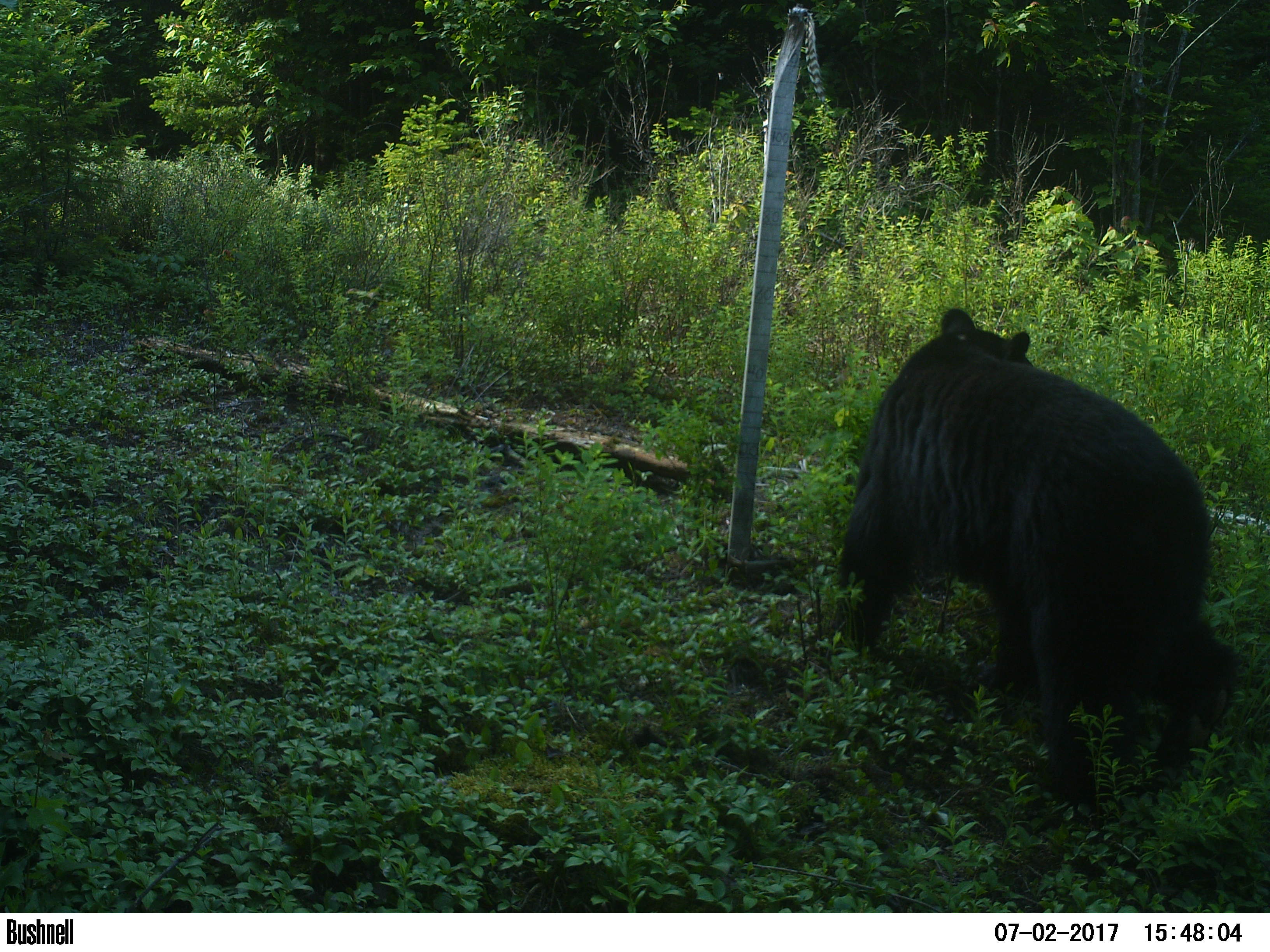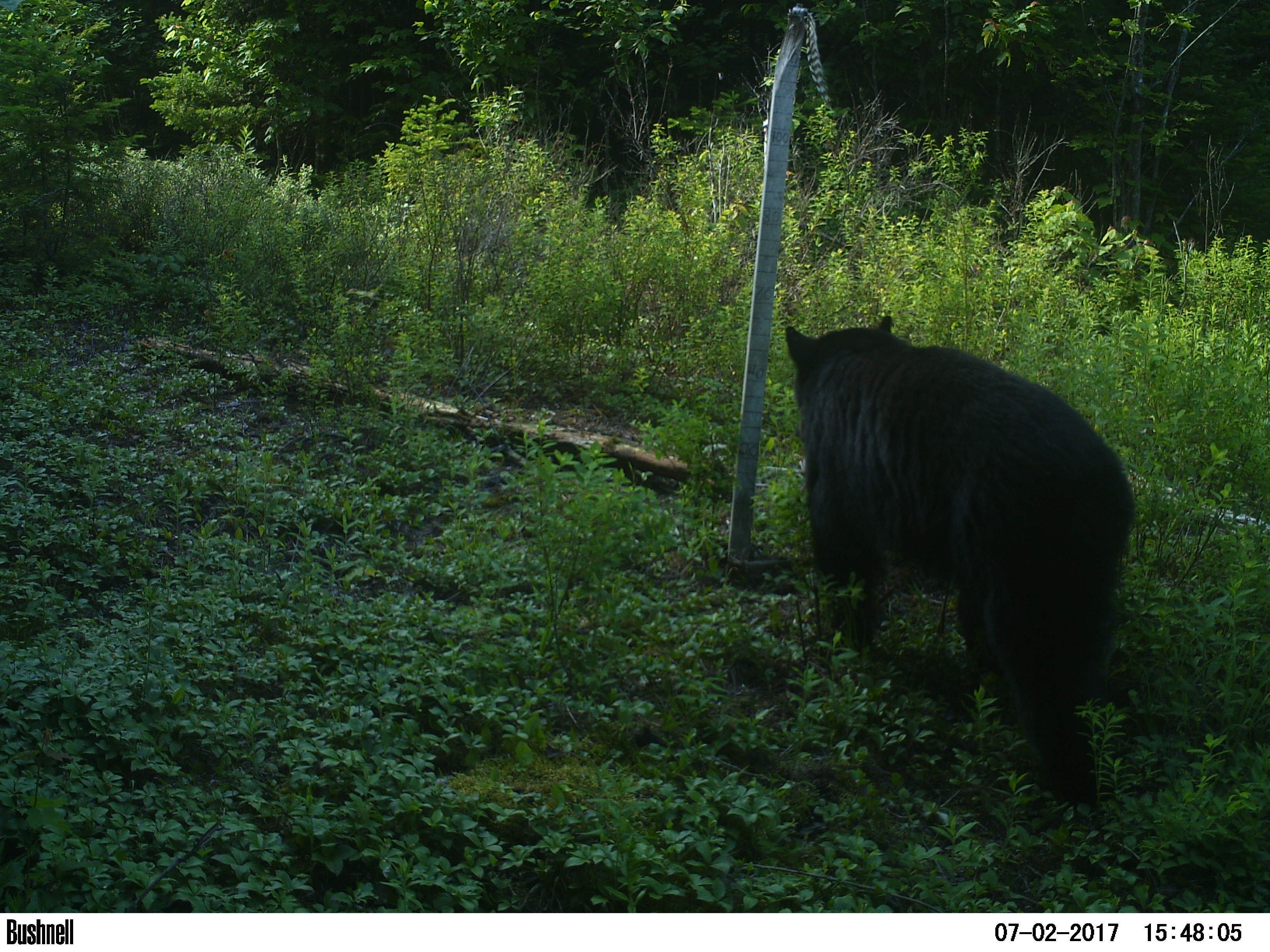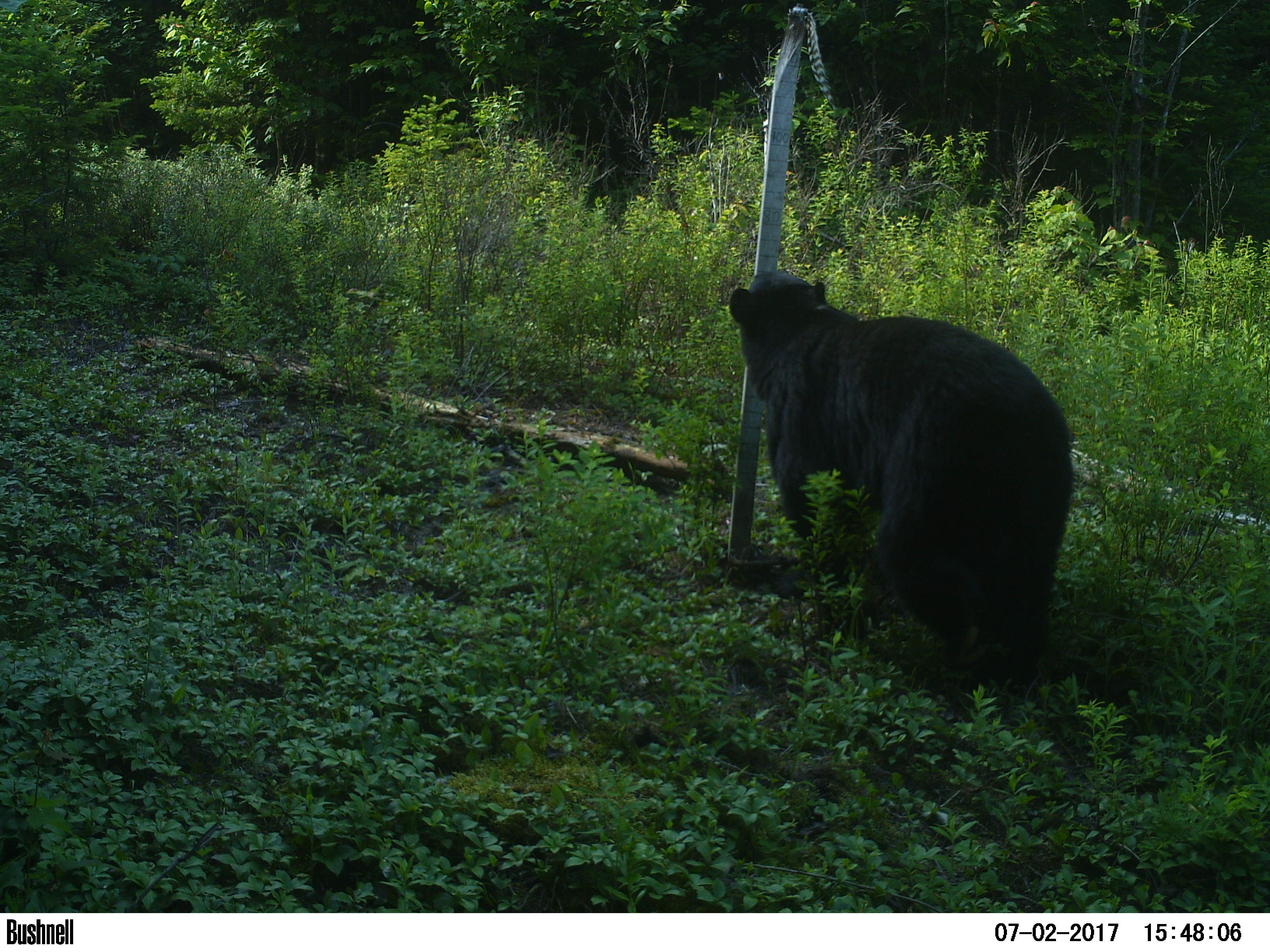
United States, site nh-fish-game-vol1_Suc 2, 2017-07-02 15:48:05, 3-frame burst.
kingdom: Animalia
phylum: Chordata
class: Mammalia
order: Carnivora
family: Ursidae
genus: Ursus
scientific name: Ursus americanus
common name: black bear